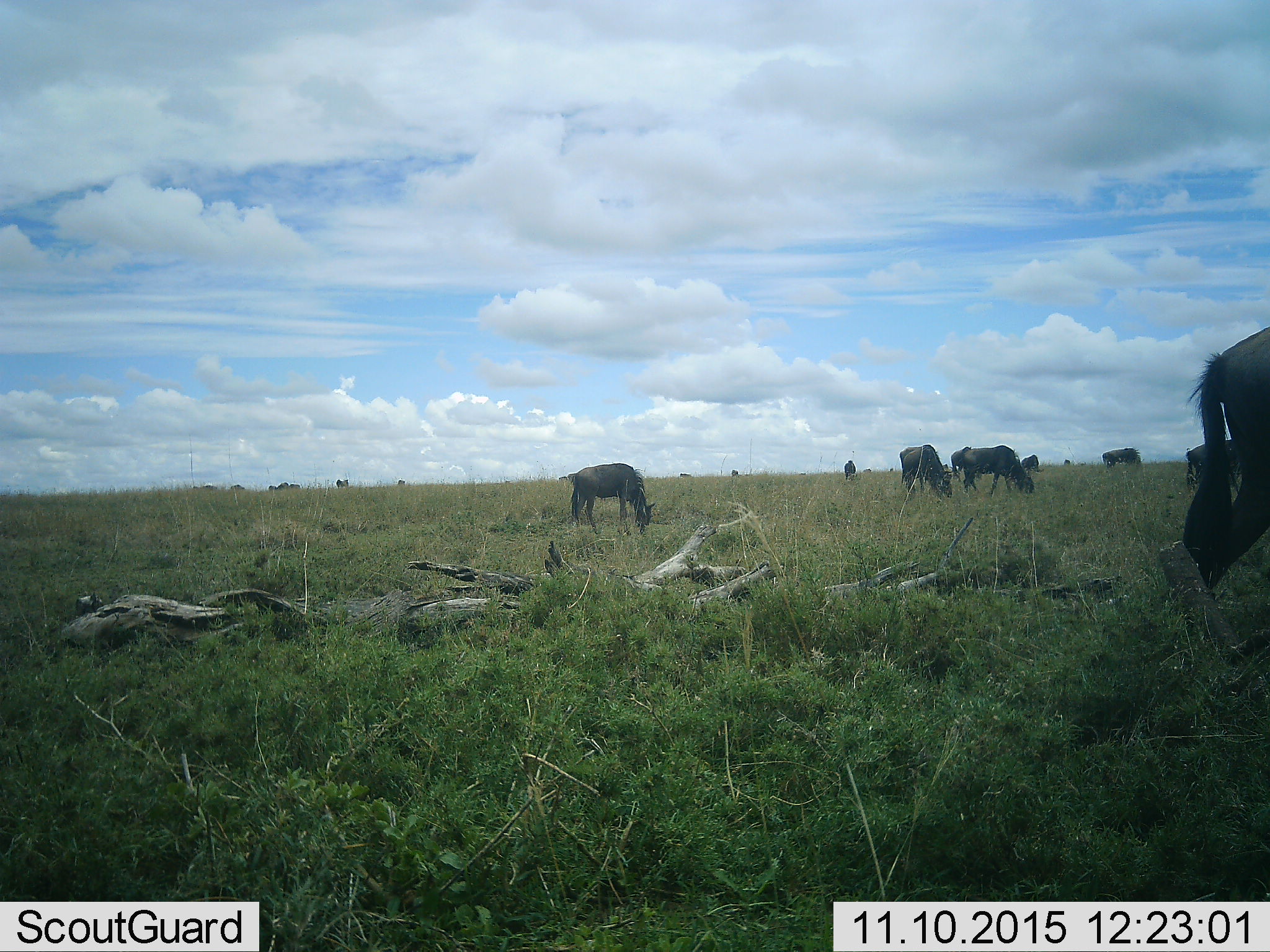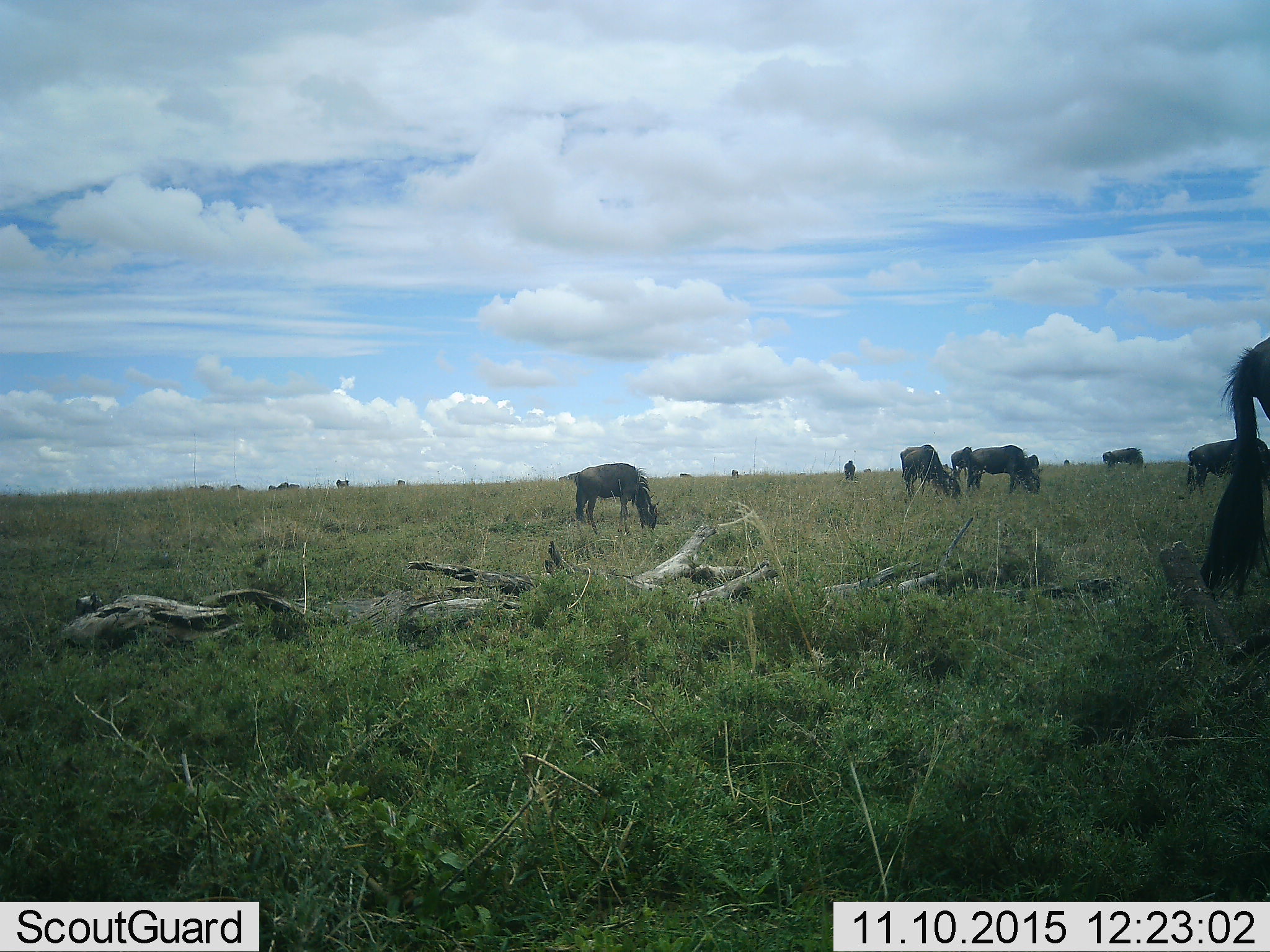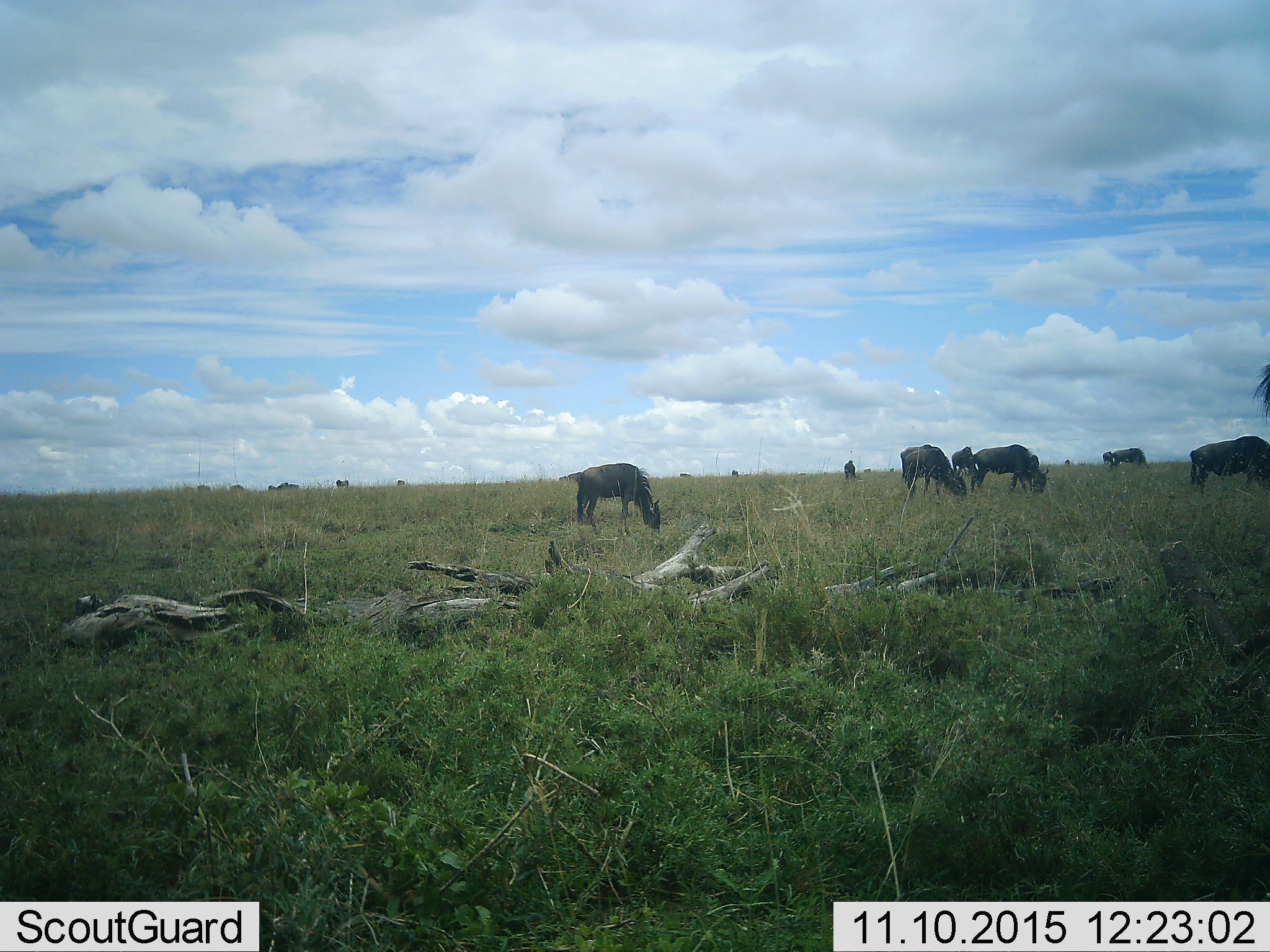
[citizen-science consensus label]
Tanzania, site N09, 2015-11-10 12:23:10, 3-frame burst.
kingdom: Animalia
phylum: Chordata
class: Mammalia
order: Artiodactyla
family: Bovidae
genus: Connochaetes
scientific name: Connochaetes taurinus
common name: blue wildebeest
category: wildebeest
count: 11-50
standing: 25%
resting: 0%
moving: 50%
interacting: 0%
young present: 0%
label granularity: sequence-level